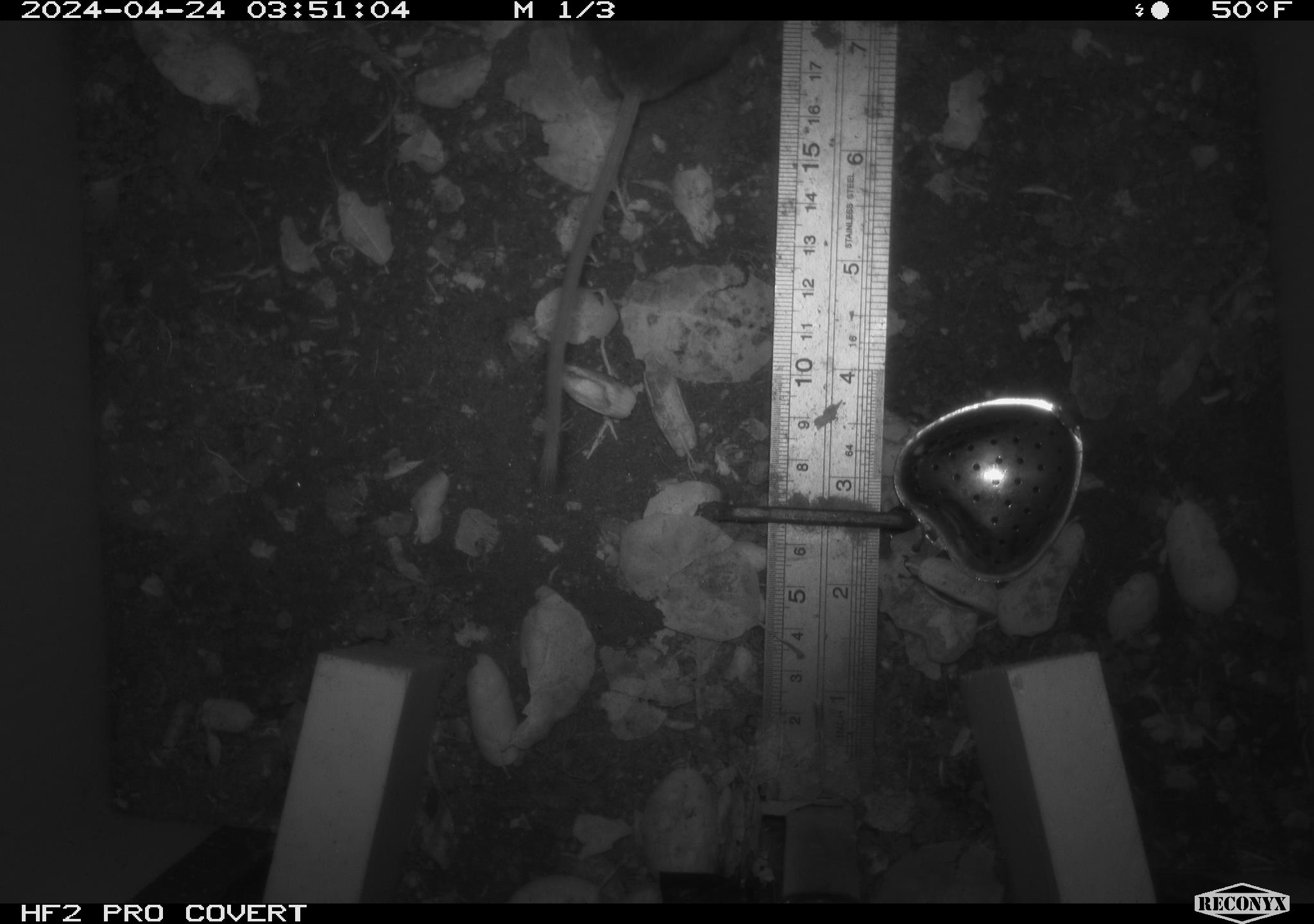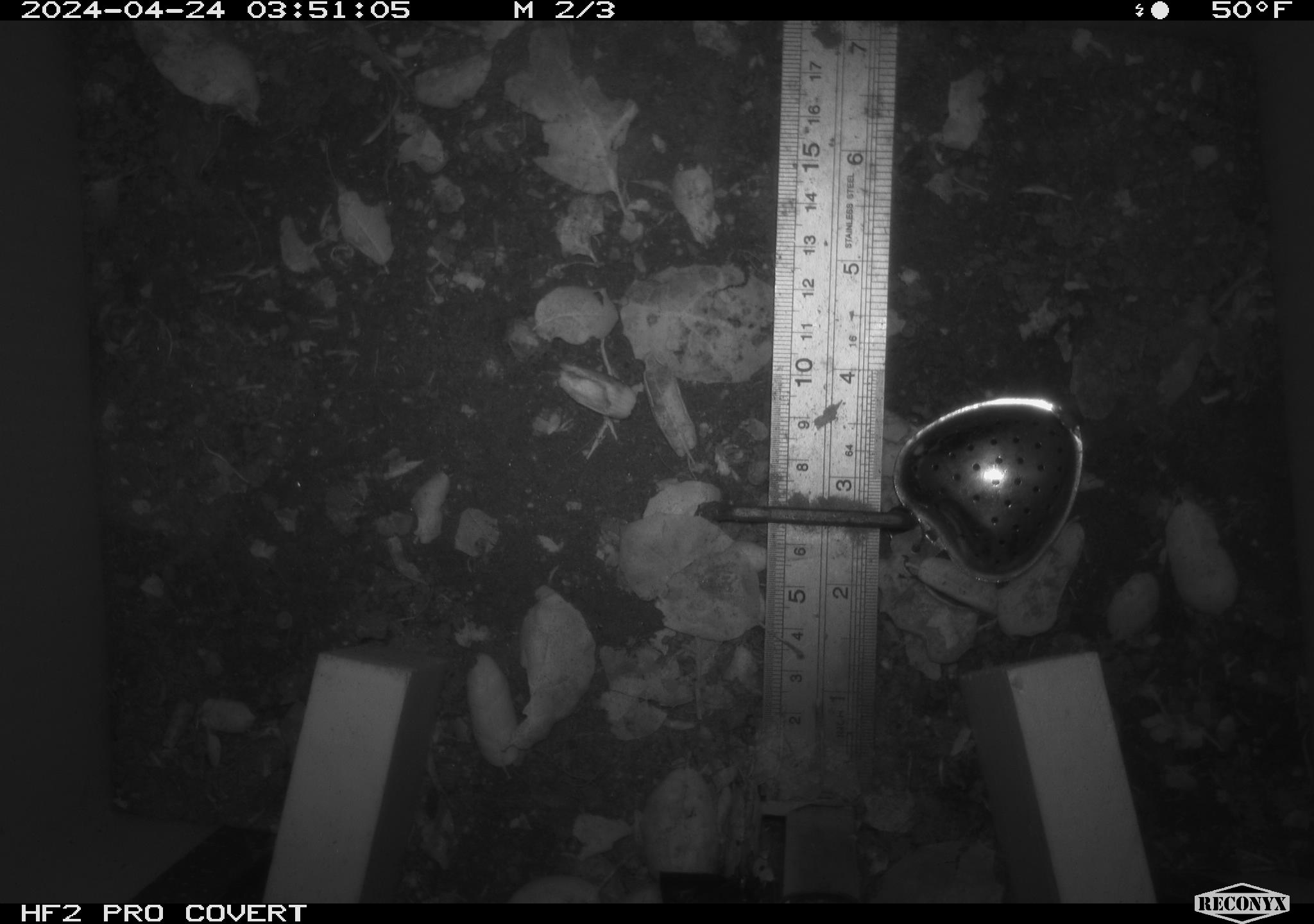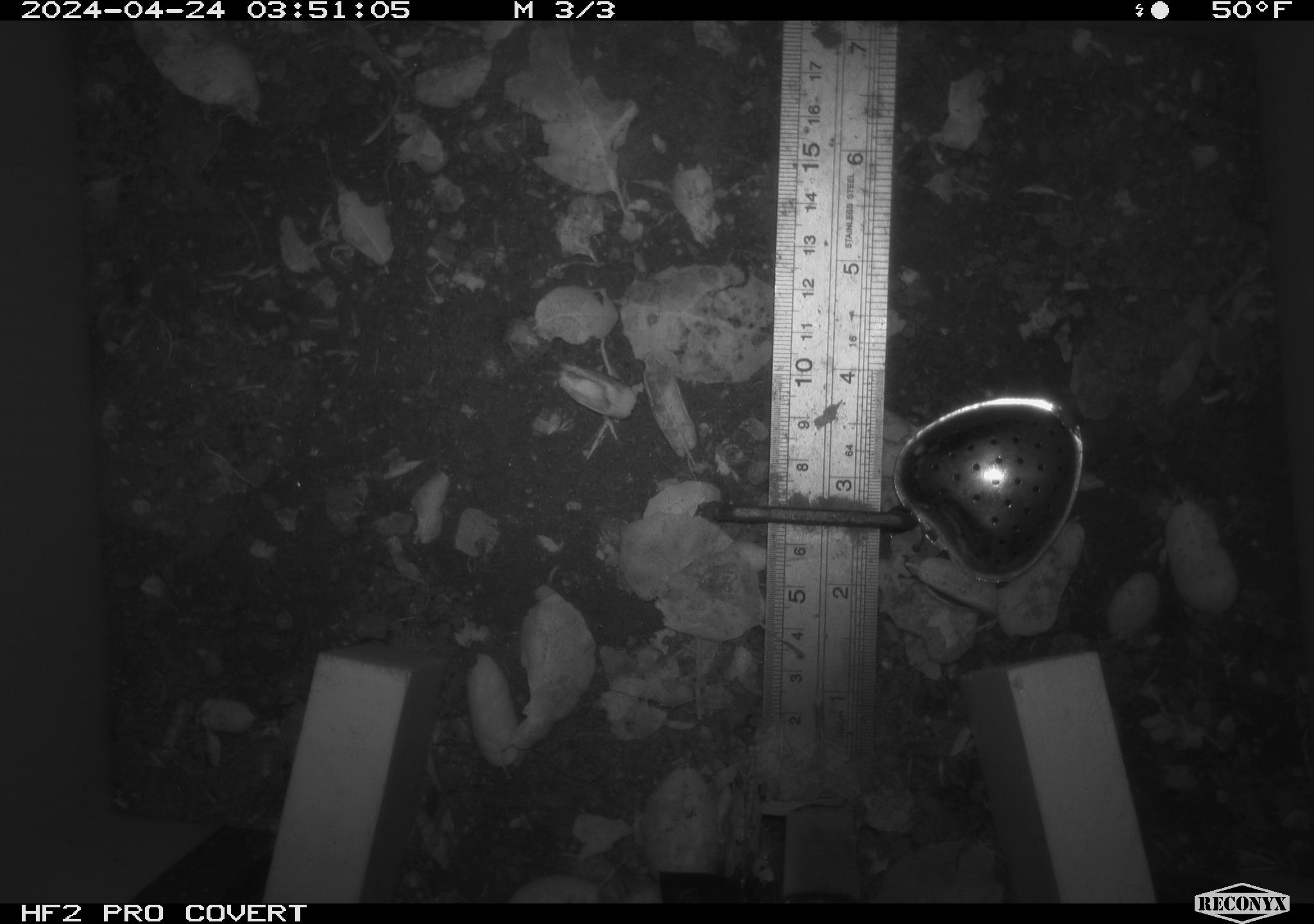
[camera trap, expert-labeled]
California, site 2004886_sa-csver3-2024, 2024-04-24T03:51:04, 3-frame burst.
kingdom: Animalia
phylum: Chordata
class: Mammalia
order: Rodentia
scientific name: Rodentia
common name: rodent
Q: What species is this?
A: Rodent (Rodentia).